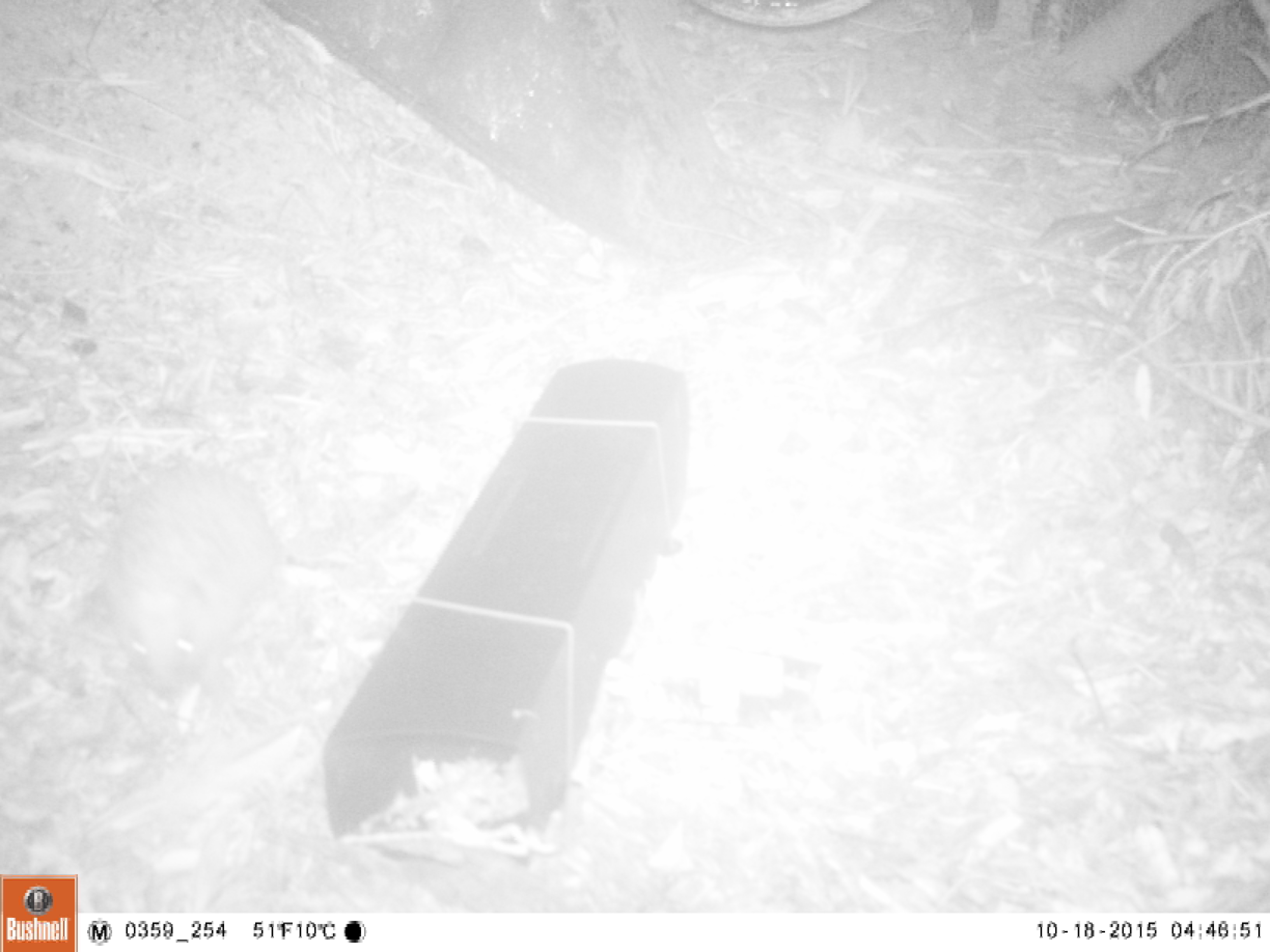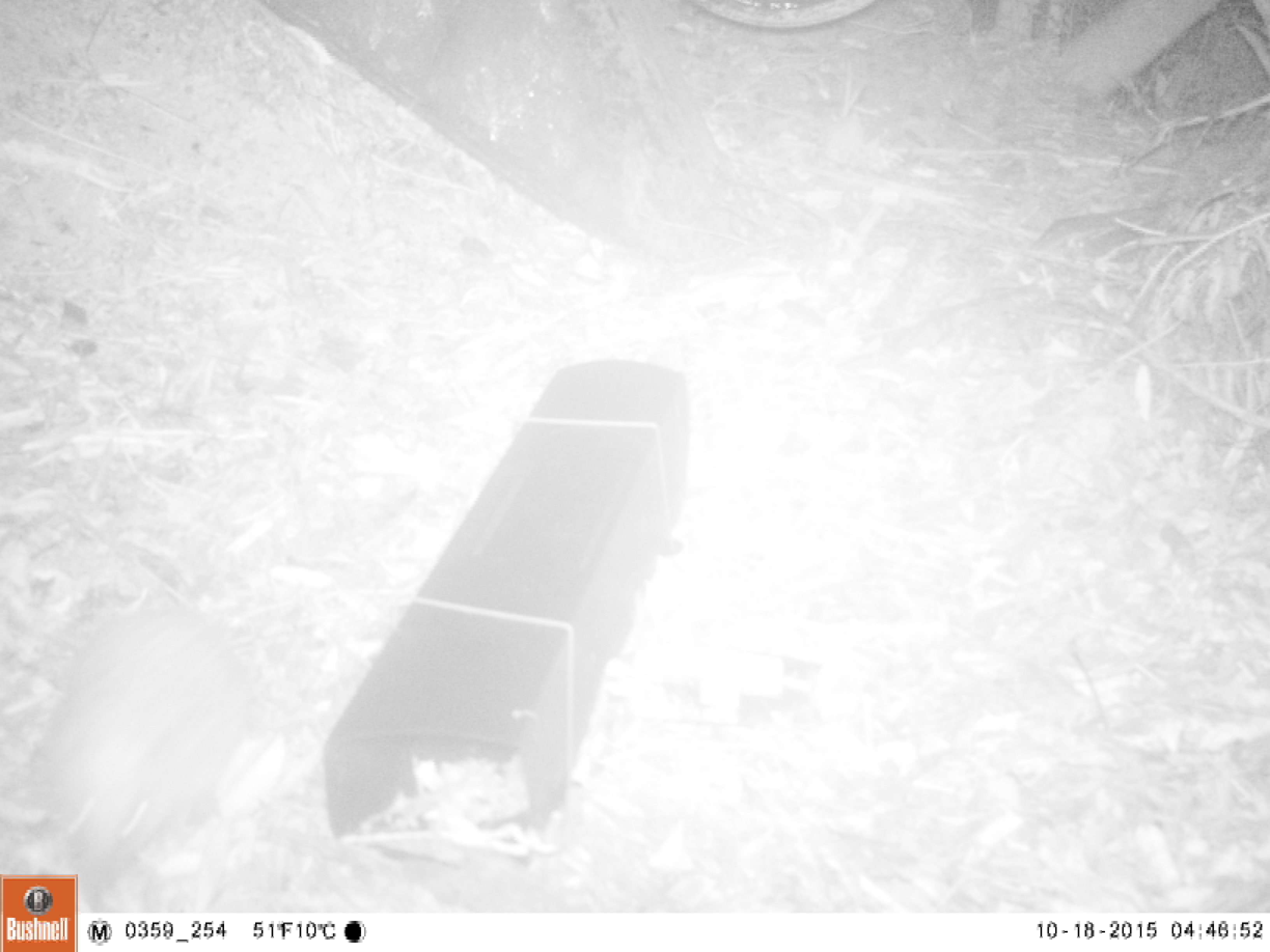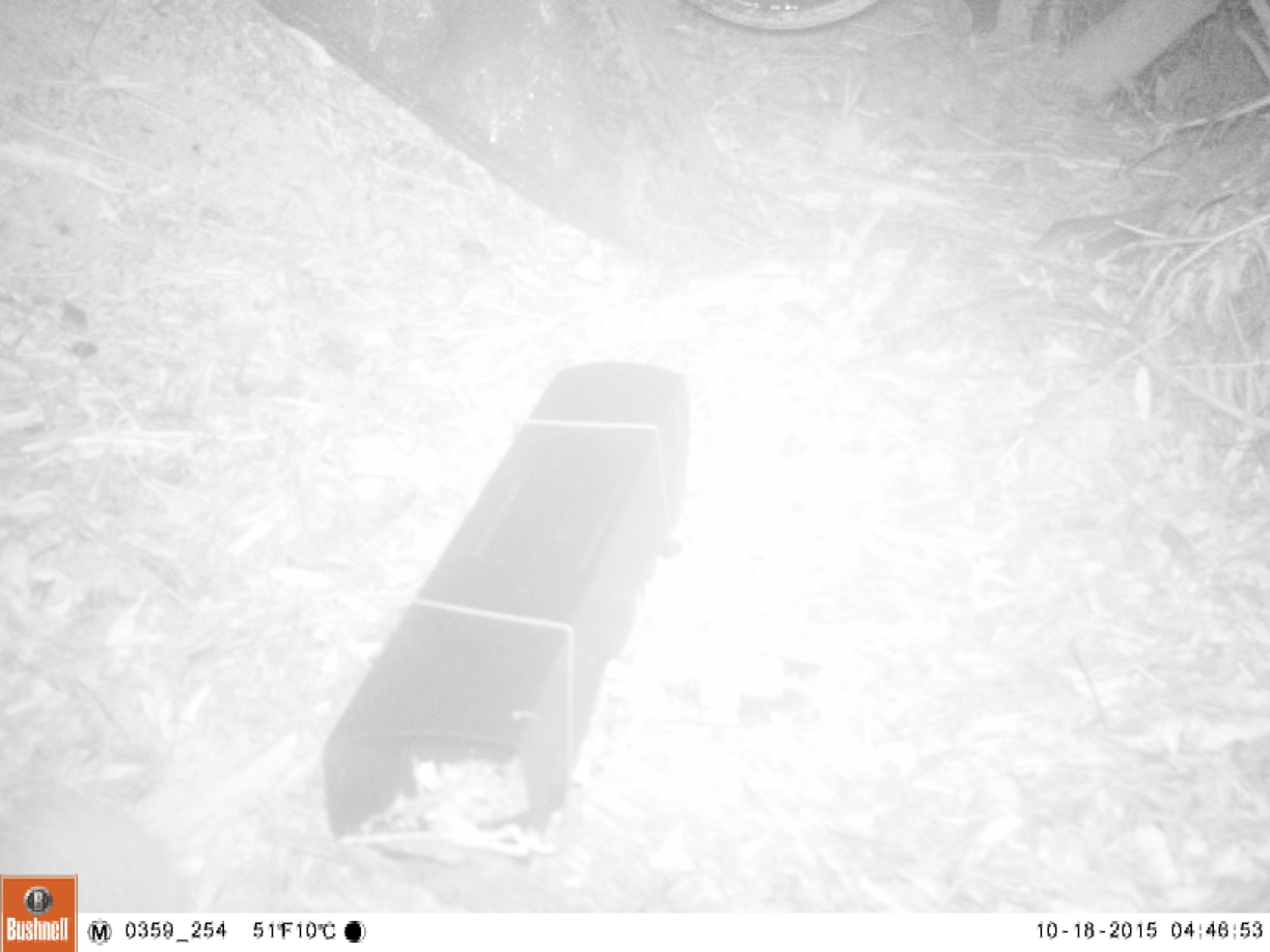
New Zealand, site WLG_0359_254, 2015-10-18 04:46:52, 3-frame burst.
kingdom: Animalia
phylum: Chordata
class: Mammalia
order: Eulipotyphla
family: Erinaceidae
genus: Erinaceus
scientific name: Erinaceus europaeus europaeus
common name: european hedgehog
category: hedgehog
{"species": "hedgehog (european hedgehog) (Erinaceus europaeus europaeus)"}